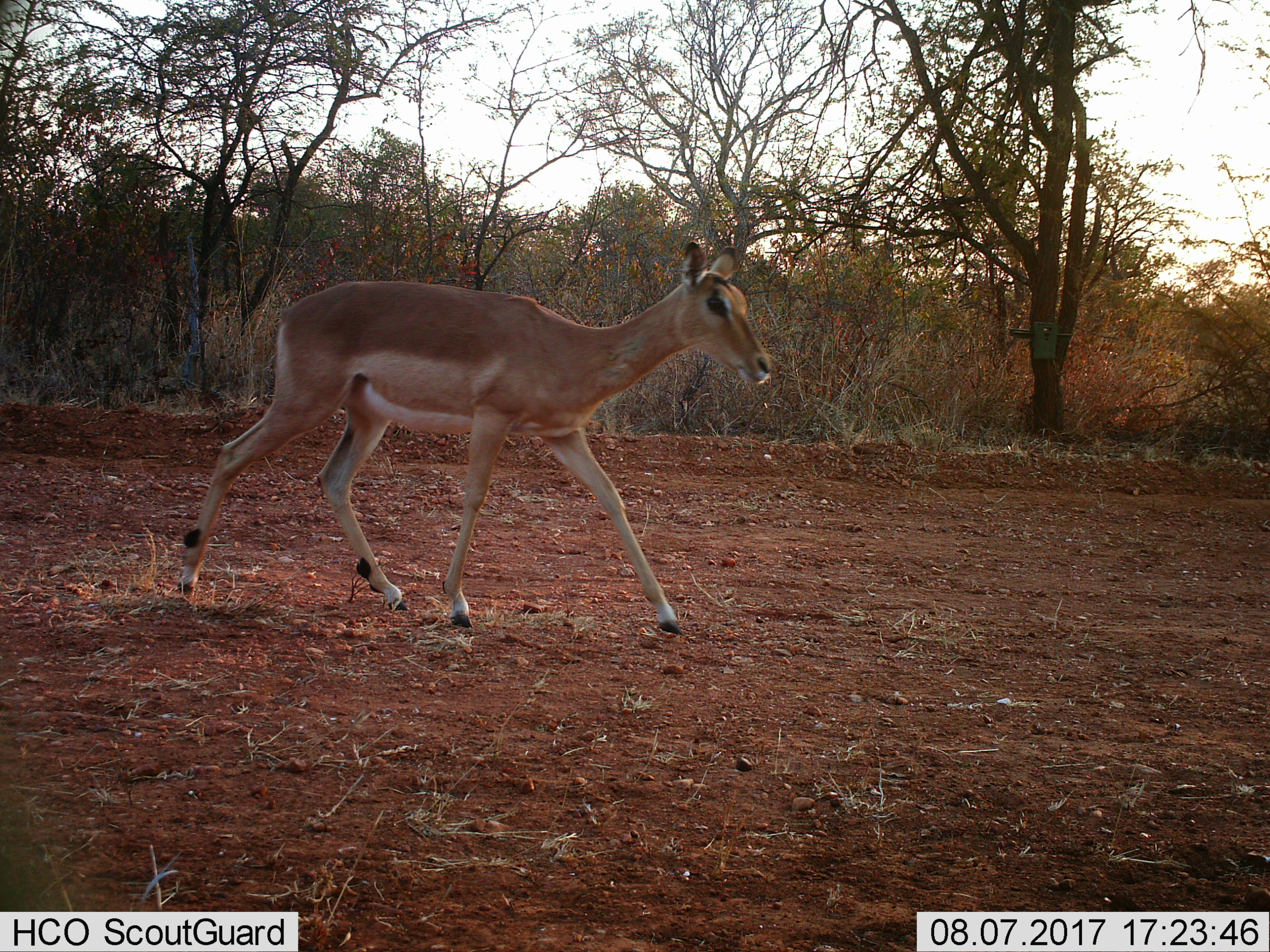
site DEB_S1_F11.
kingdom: Animalia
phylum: Chordata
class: Mammalia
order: Artiodactyla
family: Bovidae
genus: Aepyceros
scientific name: Aepyceros melampus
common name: impala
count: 1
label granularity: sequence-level